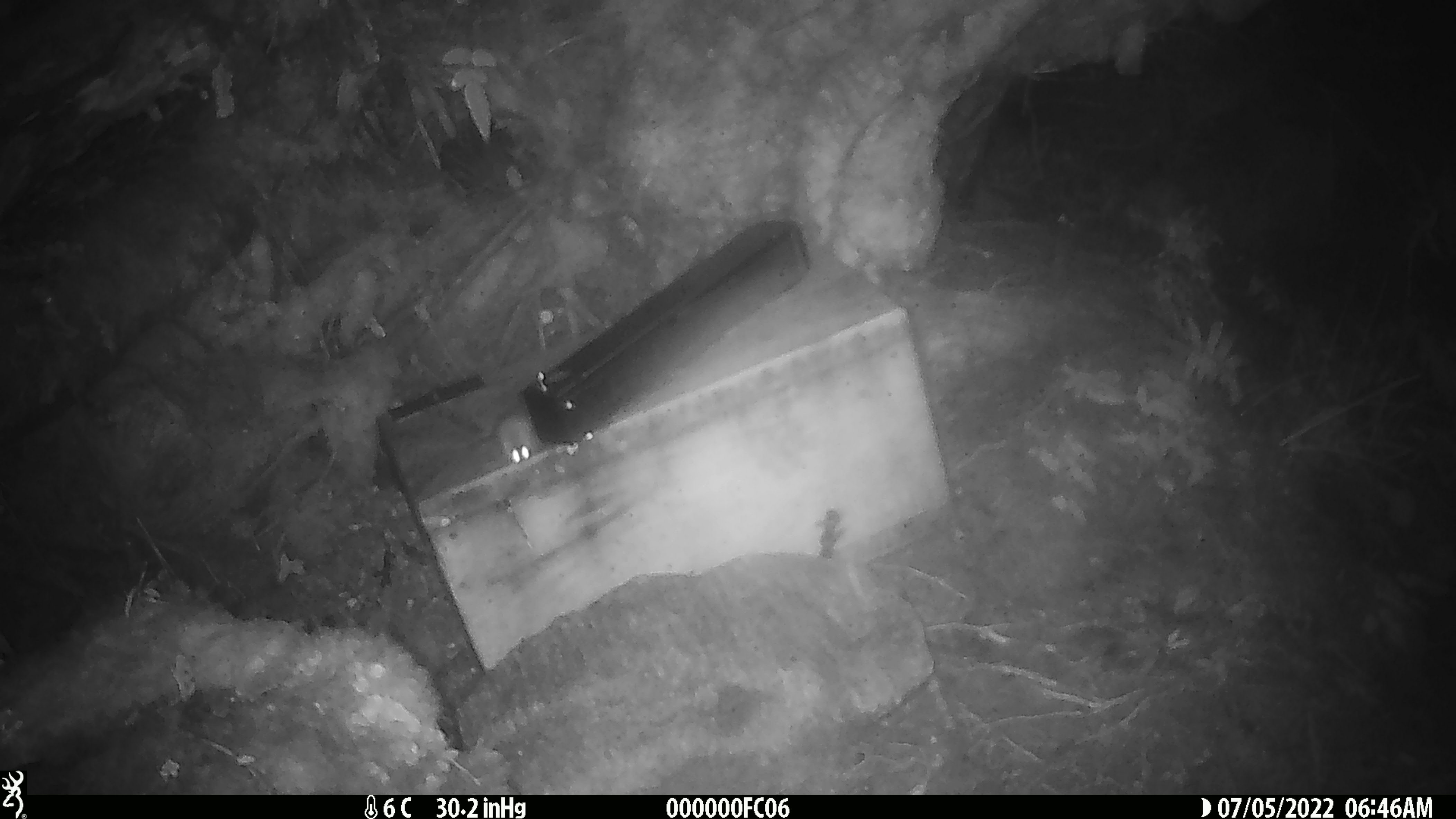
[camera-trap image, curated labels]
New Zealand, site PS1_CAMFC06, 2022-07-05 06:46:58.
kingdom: Animalia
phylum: Chordata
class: Mammalia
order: Rodentia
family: Muridae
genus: Mus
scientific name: Mus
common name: mouse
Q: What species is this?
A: Mouse (Mus).